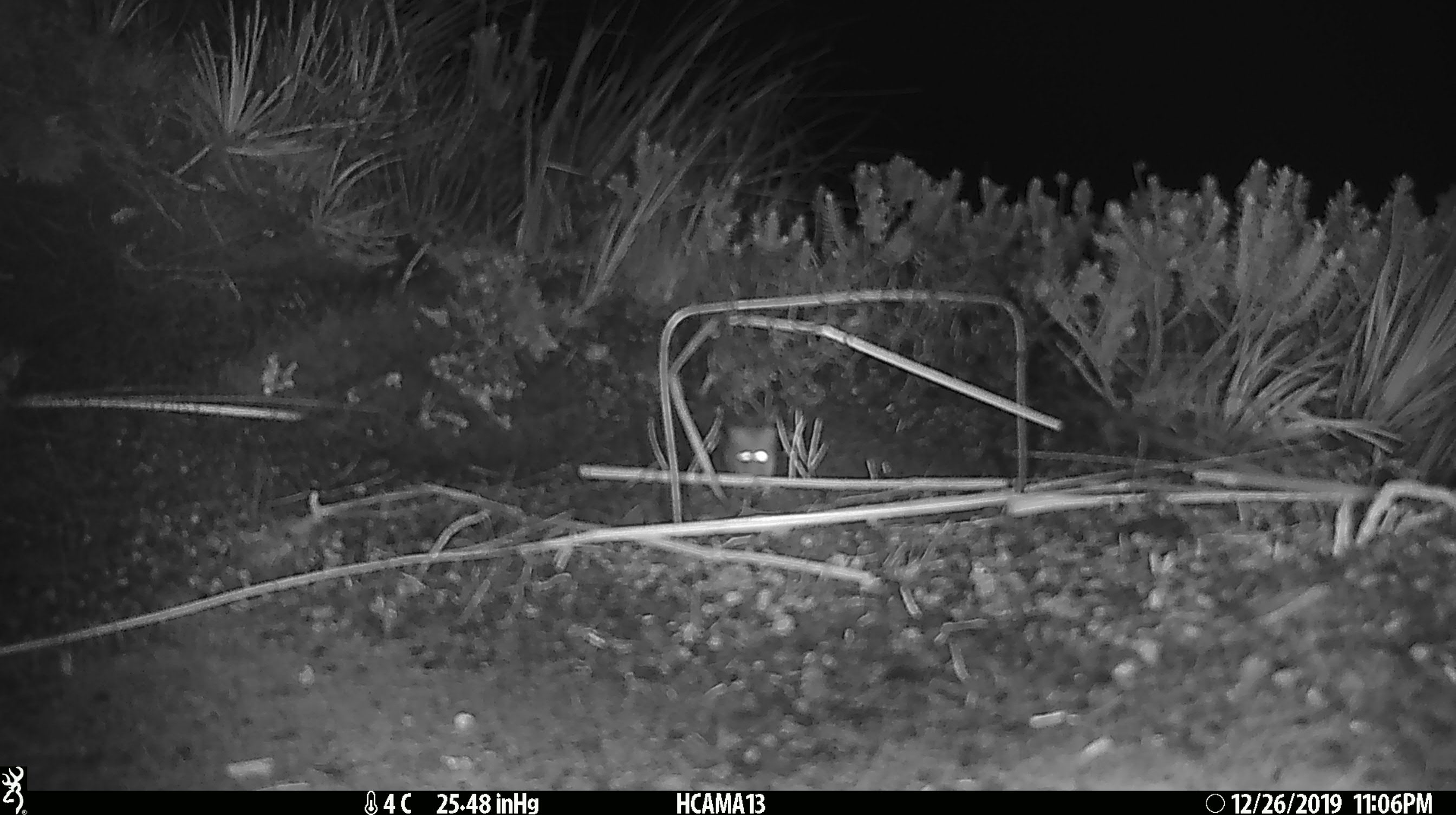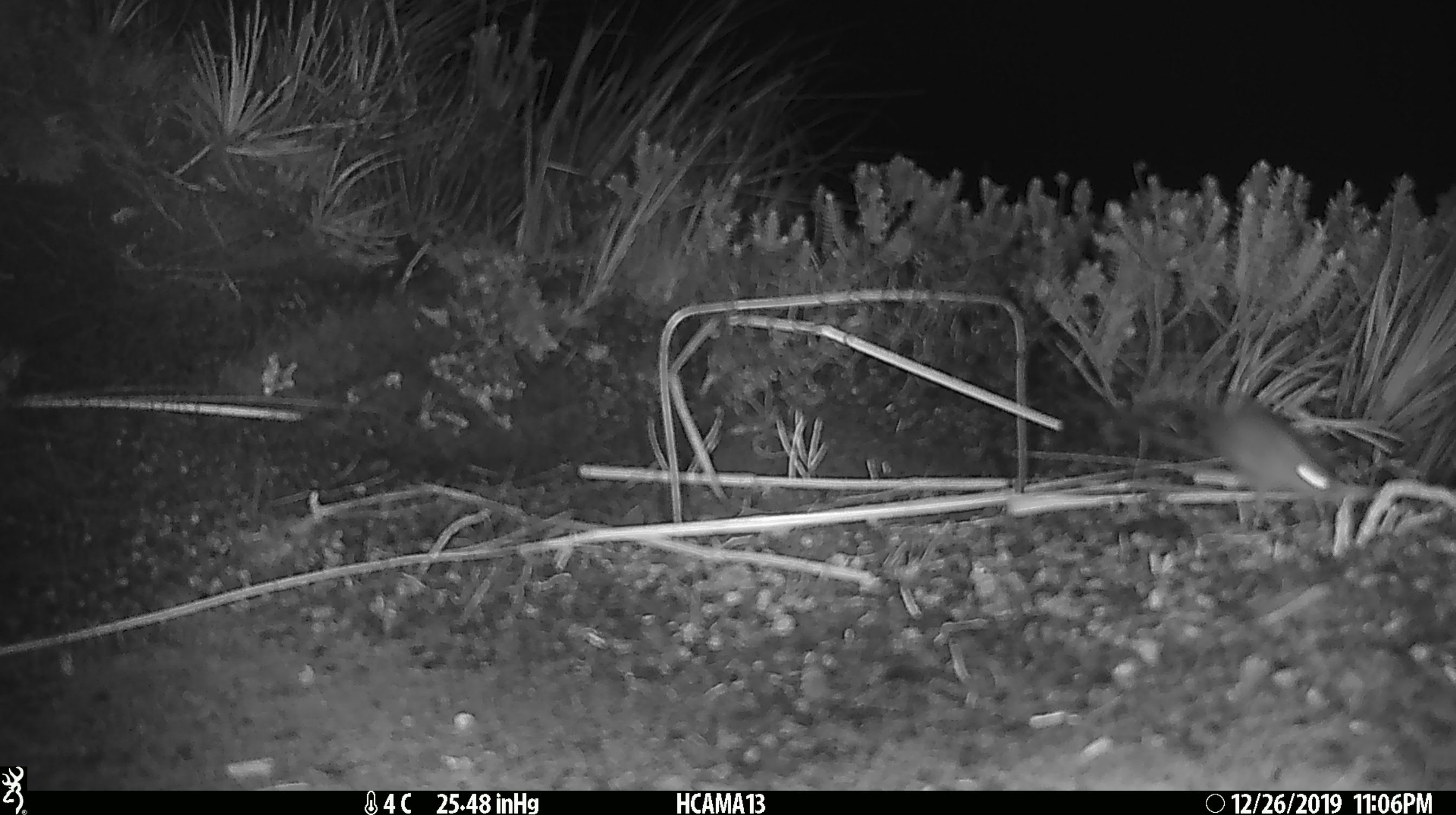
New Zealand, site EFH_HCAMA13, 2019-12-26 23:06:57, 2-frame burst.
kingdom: Animalia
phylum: Chordata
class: Mammalia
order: Rodentia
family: Muridae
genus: Mus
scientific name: Mus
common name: mouse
Mouse (Mus).